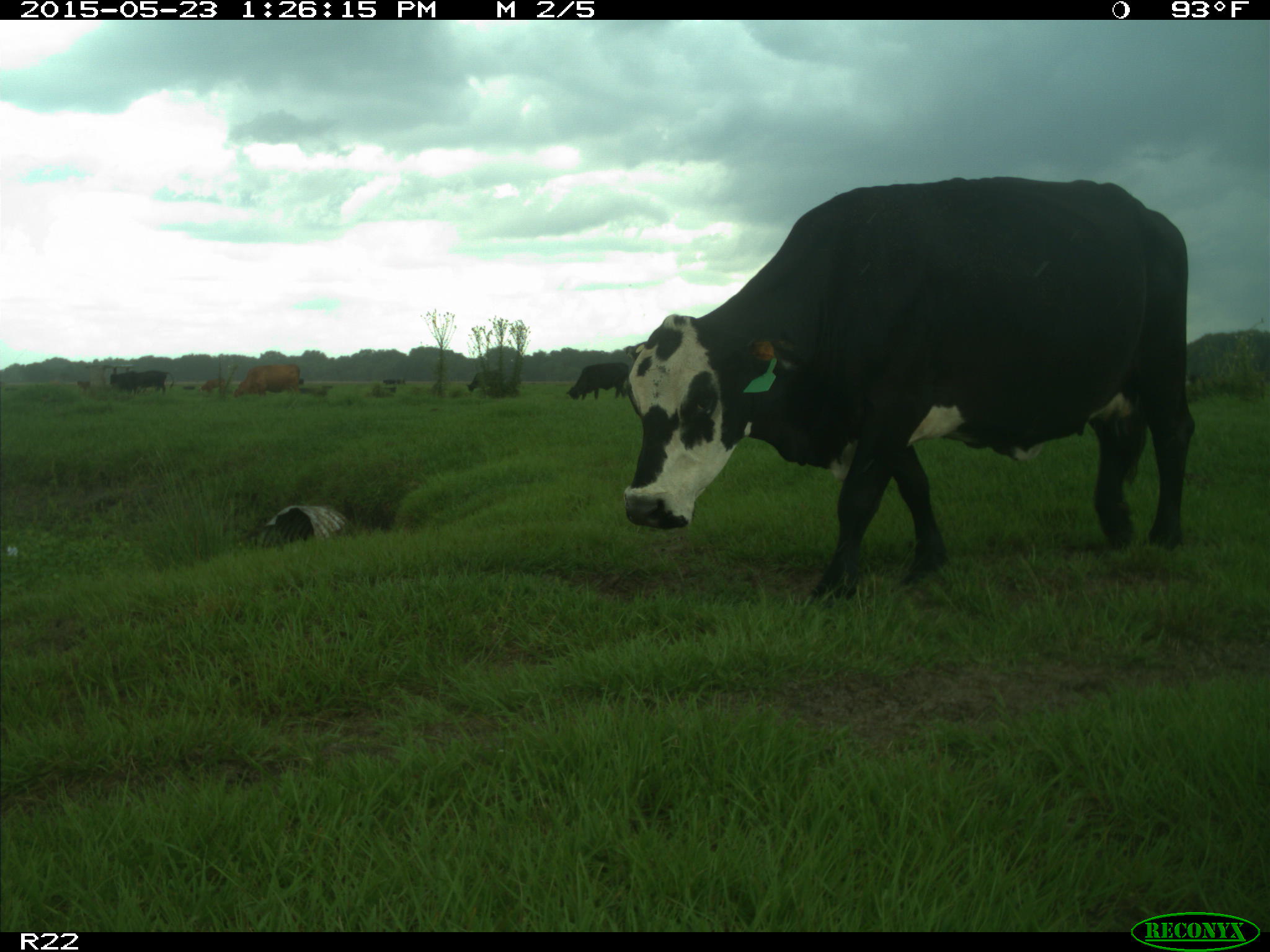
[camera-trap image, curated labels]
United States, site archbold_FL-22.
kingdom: Animalia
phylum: Chordata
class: Mammalia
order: Artiodactyla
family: Bovidae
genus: Bos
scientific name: Bos taurus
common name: domestic cow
Bos taurus (domestic cow).